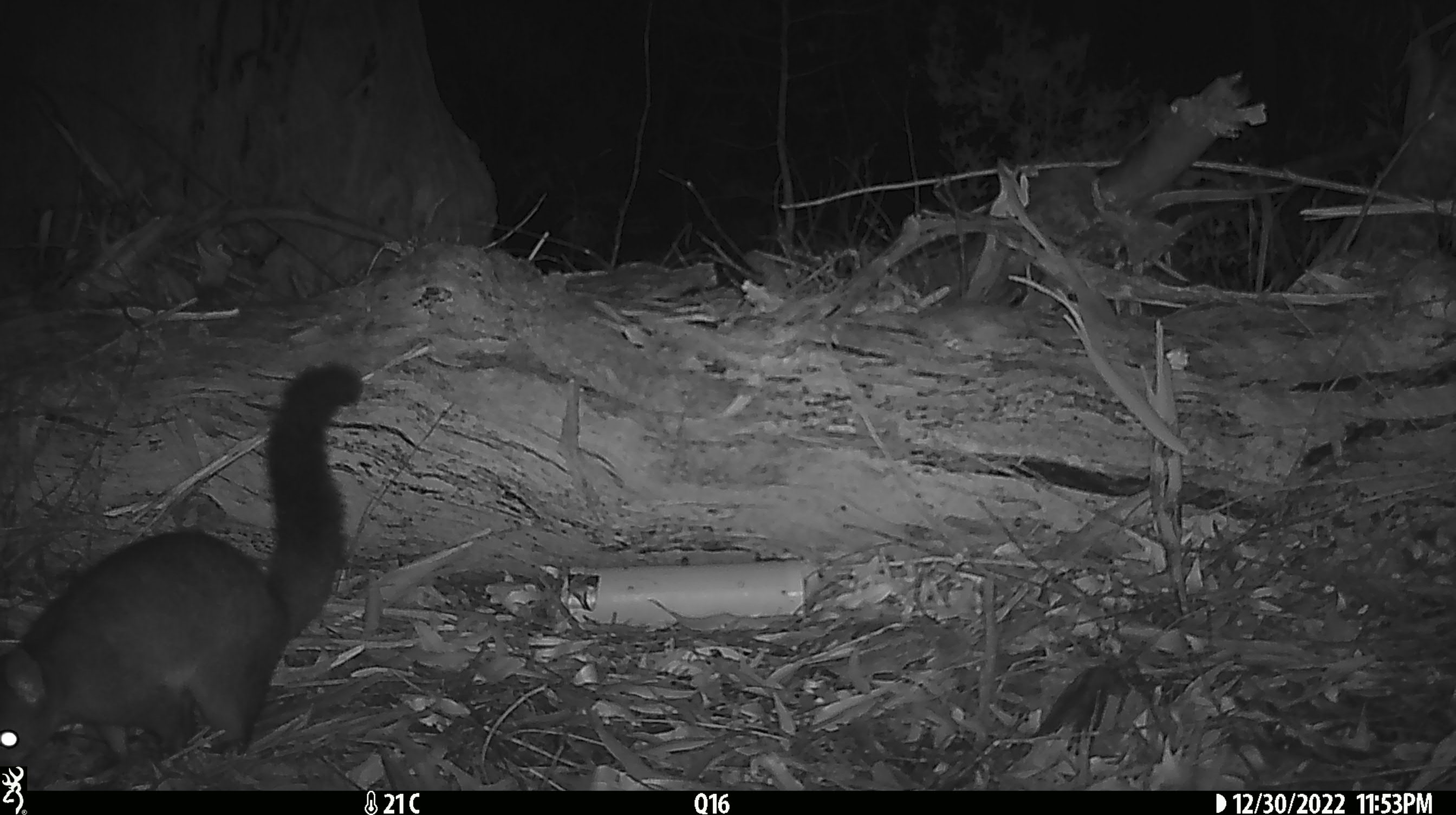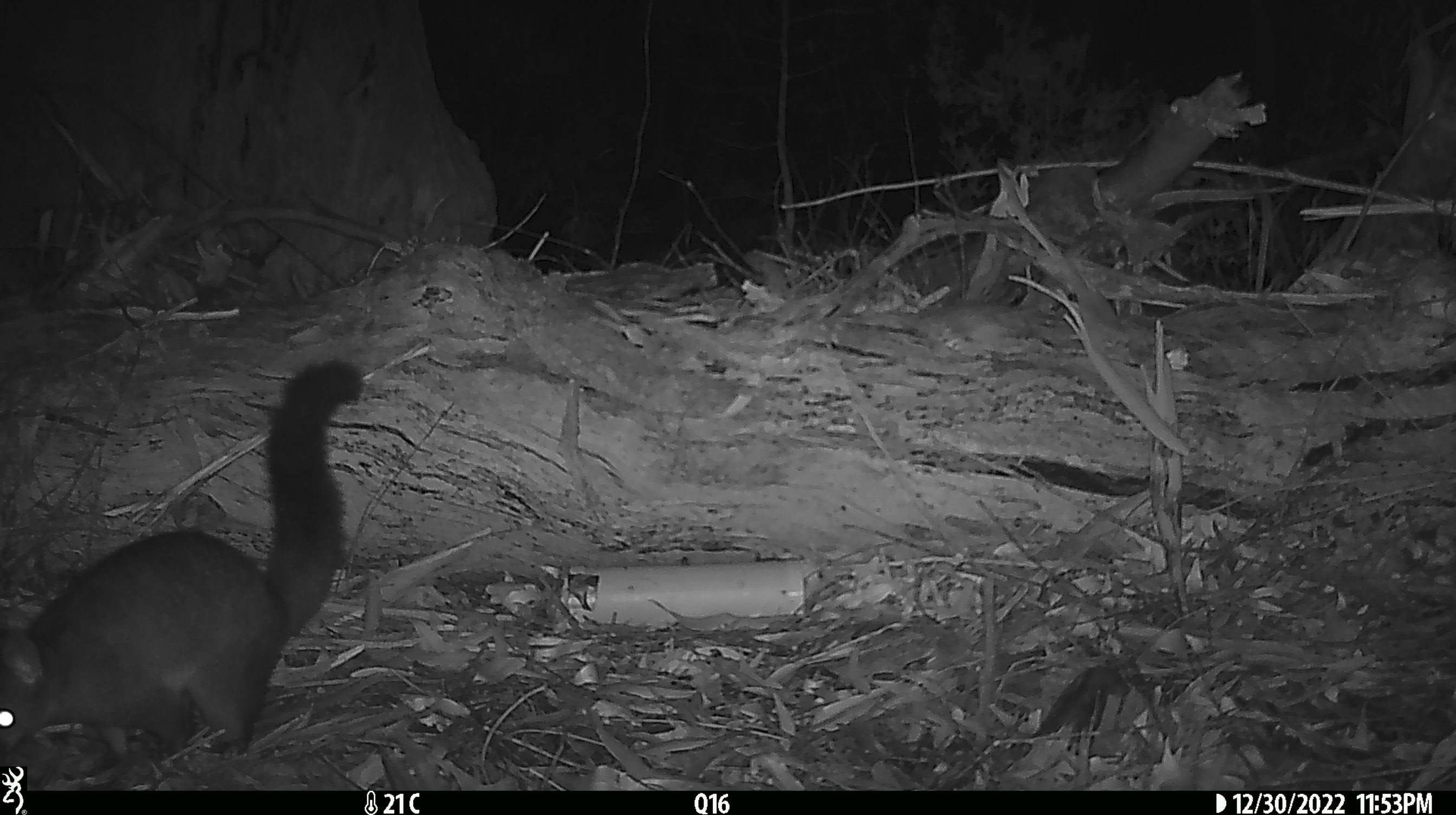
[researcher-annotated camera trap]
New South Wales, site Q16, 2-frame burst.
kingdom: Animalia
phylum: Chordata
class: Mammalia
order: Diprotodontia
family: Phalangeridae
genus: Trichosurus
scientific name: Trichosurus vulpecula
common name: common brushtail possum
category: possum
Possum (common brushtail possum) (Trichosurus vulpecula).